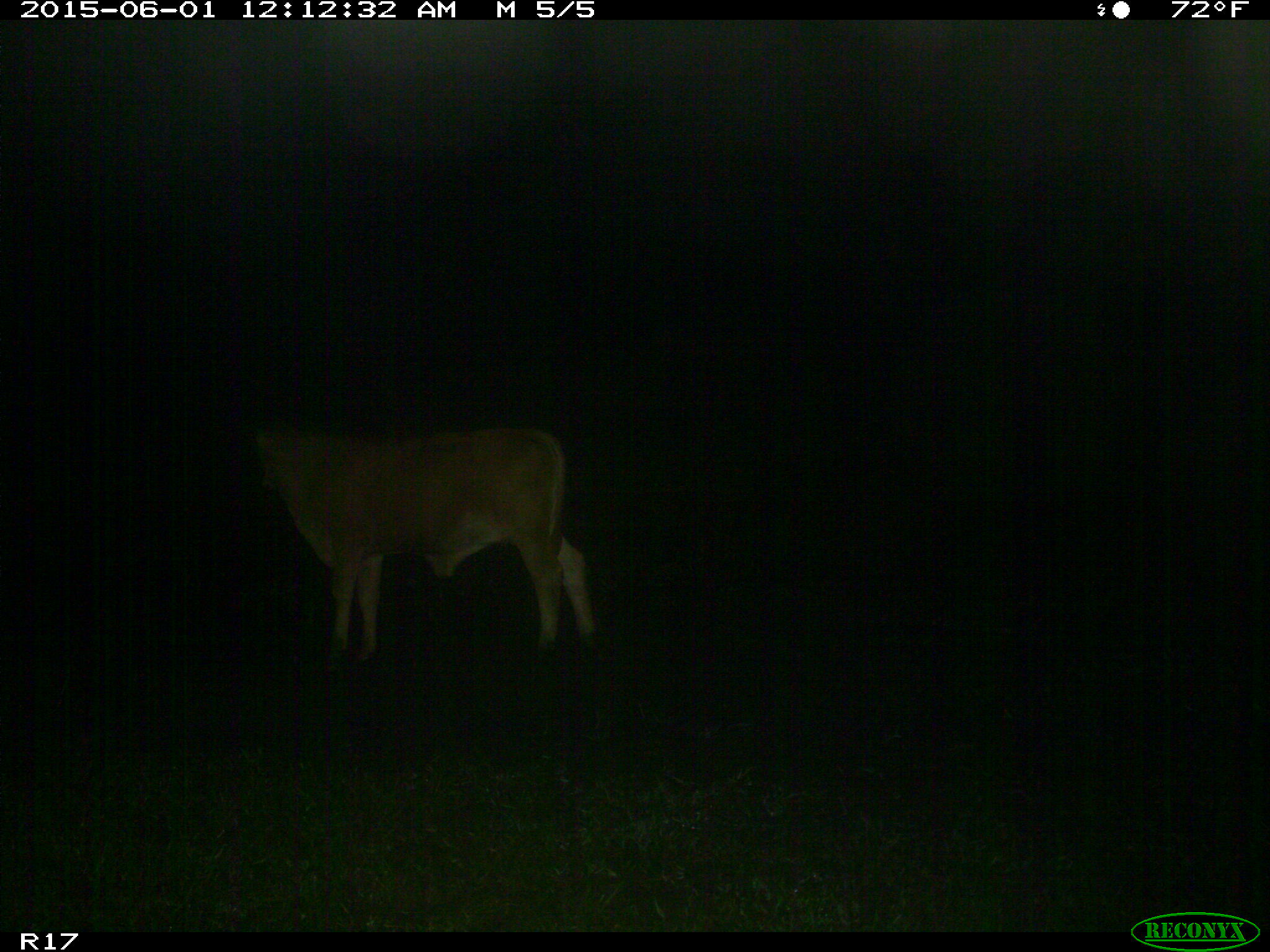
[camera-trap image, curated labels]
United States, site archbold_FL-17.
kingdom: Animalia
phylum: Chordata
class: Mammalia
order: Artiodactyla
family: Bovidae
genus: Bos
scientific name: Bos taurus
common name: domestic cow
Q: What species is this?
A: Bos taurus (domestic cow).